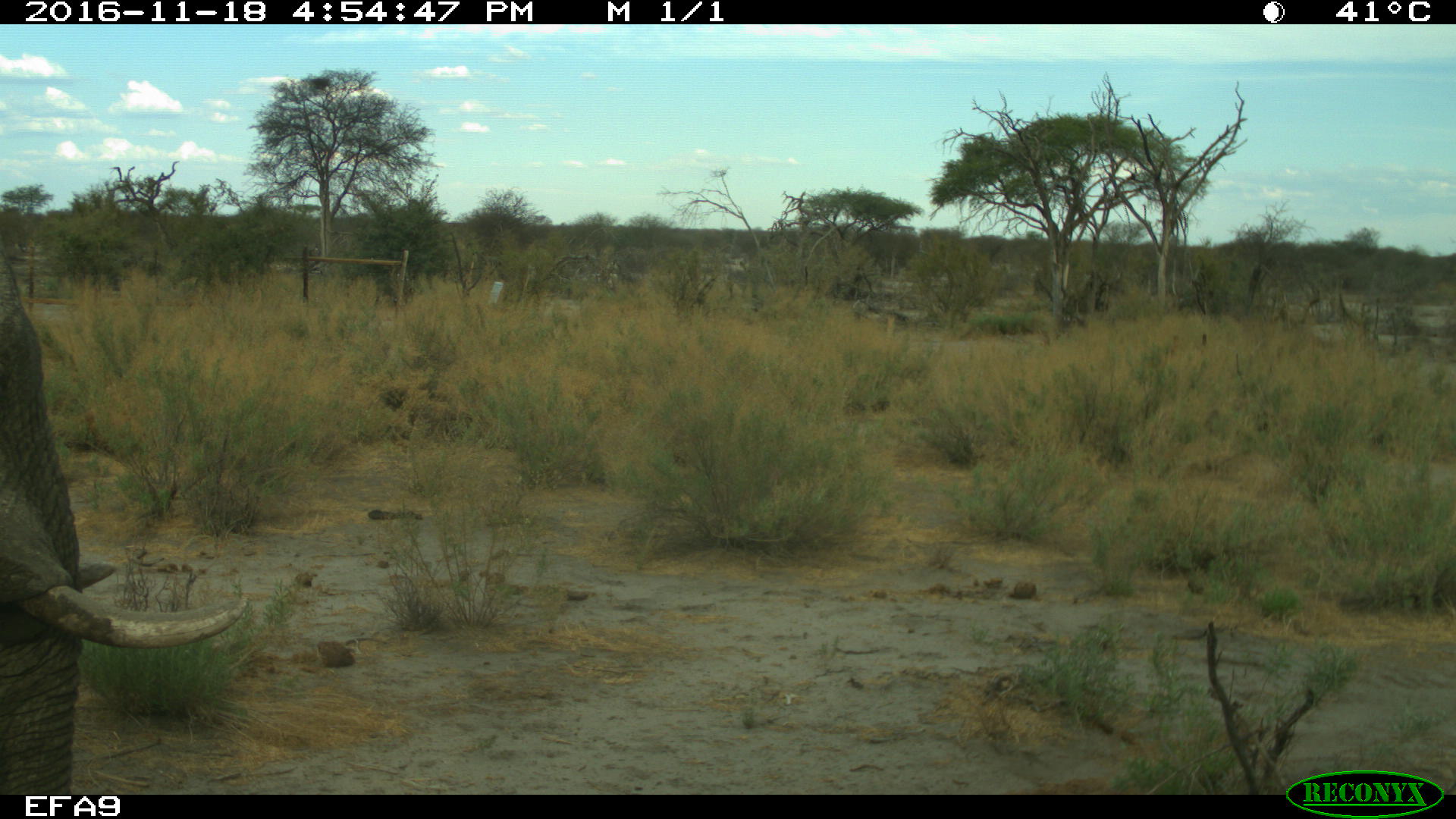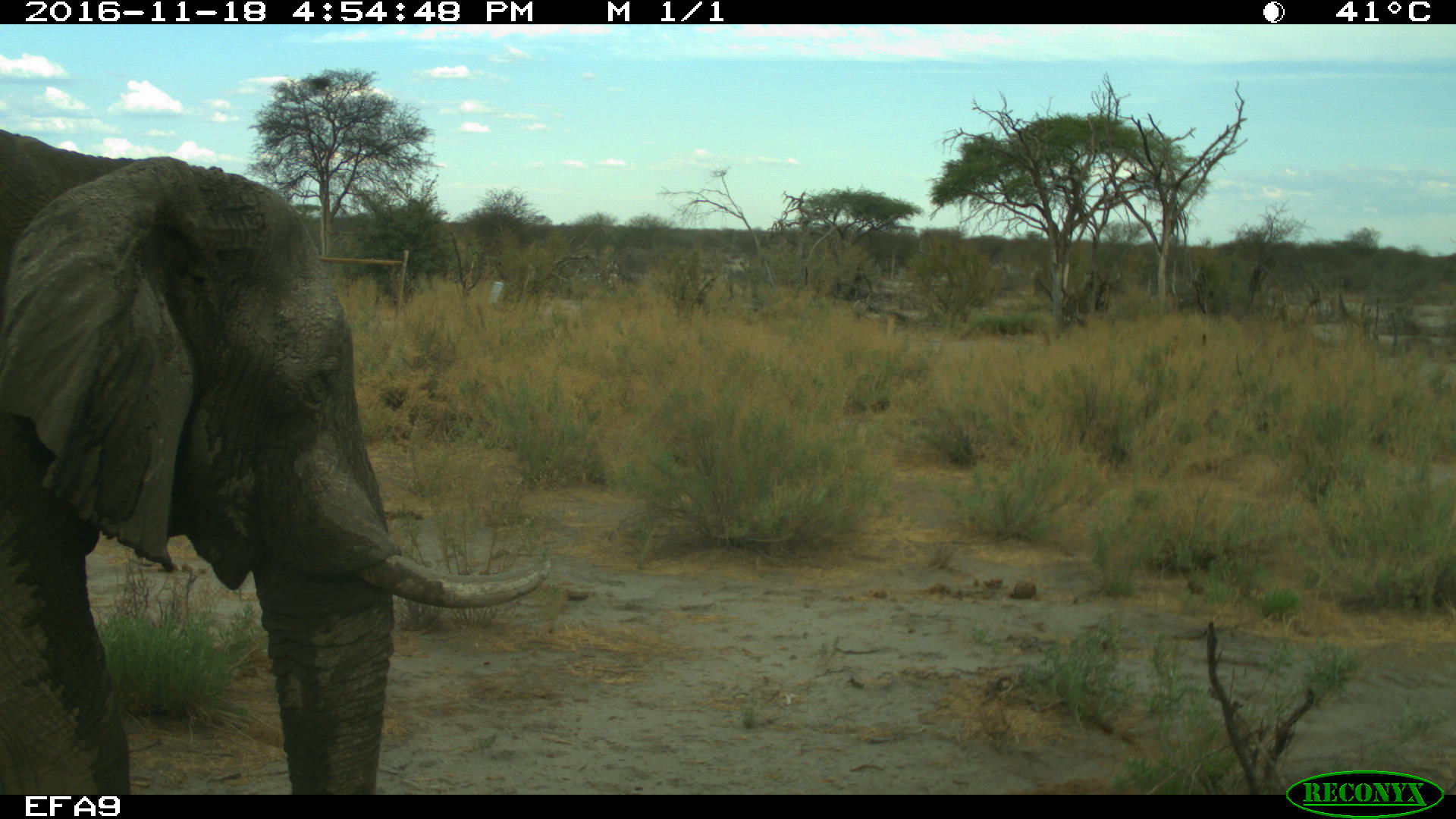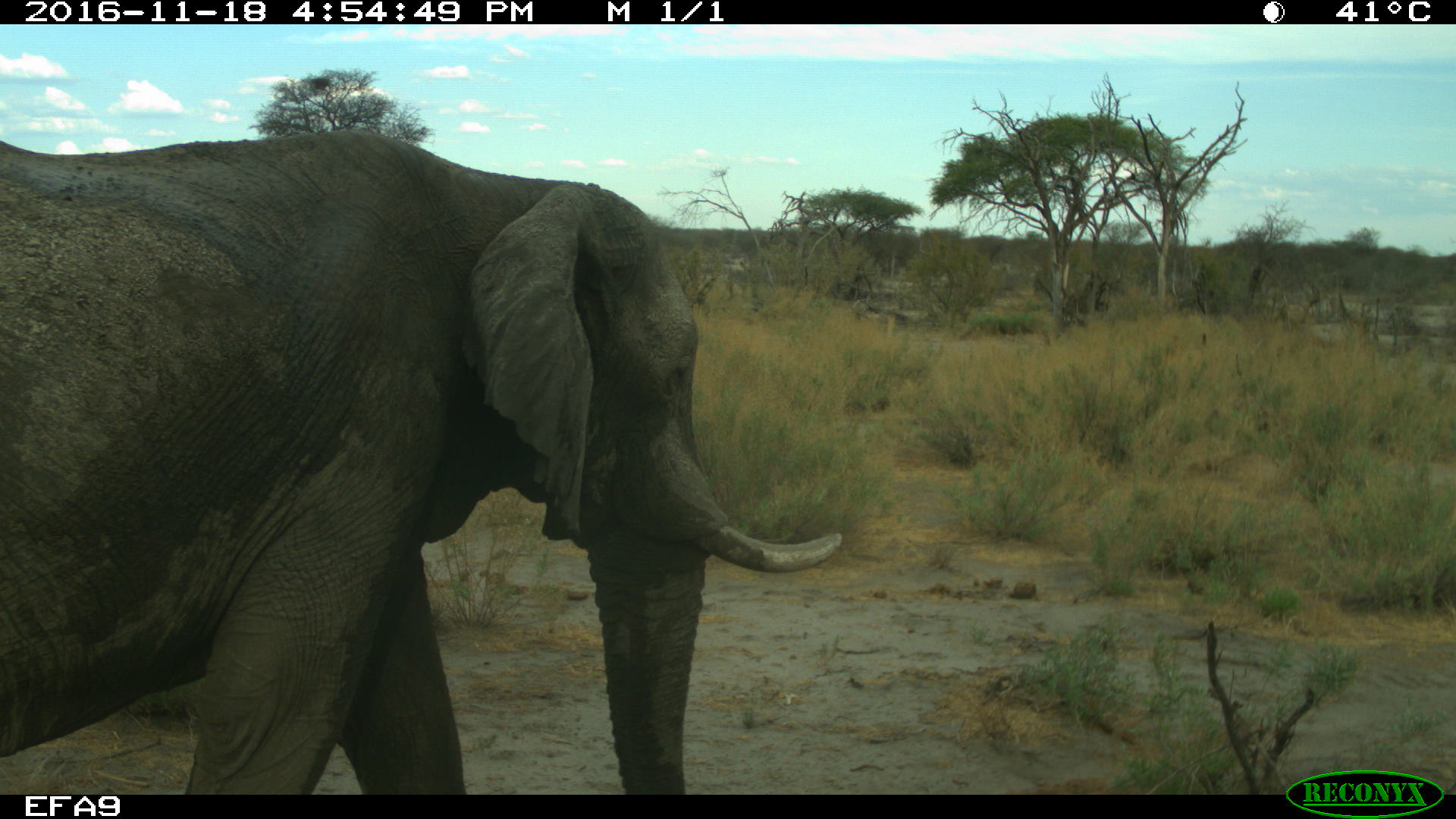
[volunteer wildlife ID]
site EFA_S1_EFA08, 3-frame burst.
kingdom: Animalia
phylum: Chordata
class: Mammalia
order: Proboscidea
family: Elephantidae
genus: Loxodonta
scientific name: Loxodonta africana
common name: african bush elephant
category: elephant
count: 1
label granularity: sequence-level